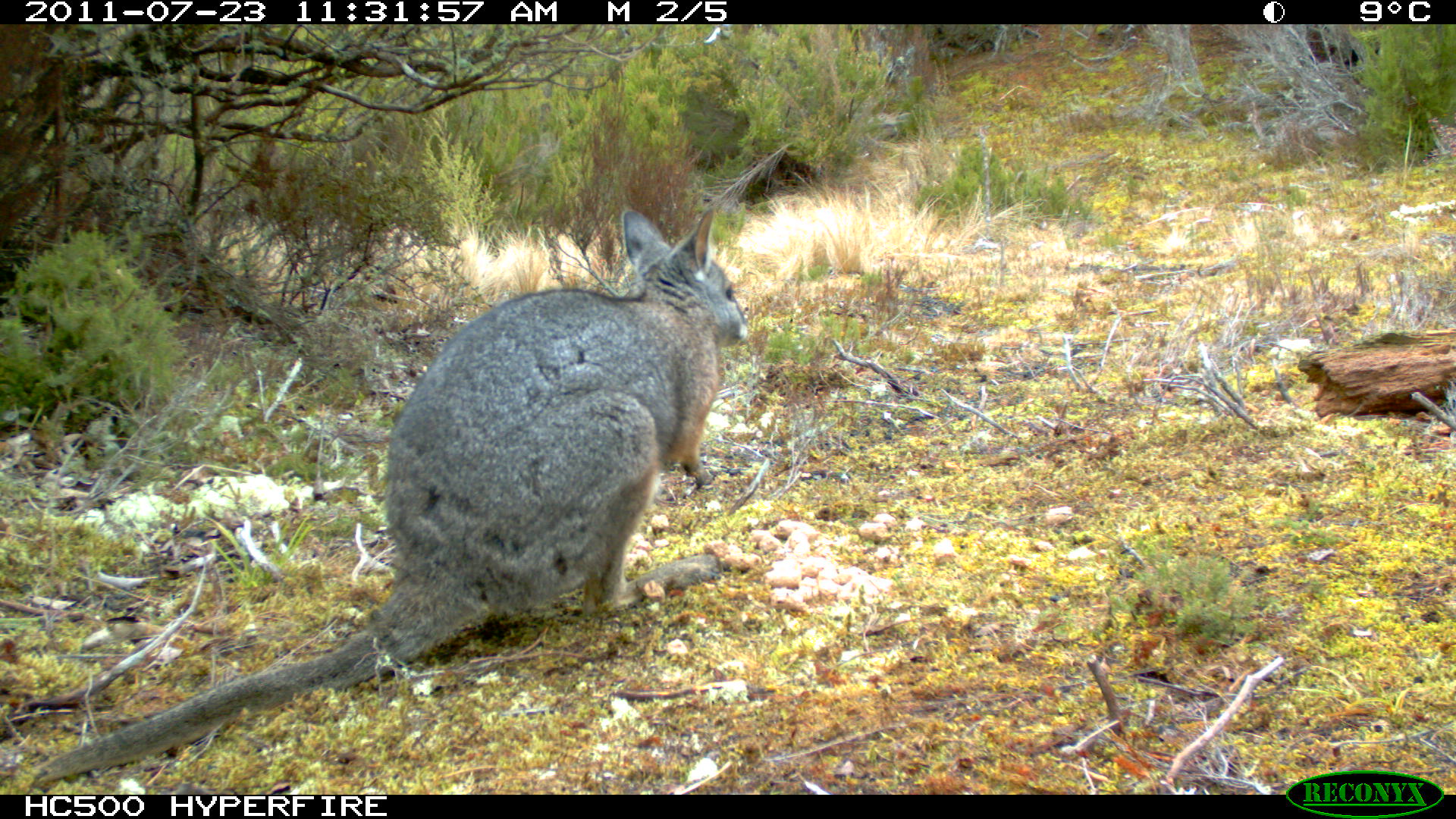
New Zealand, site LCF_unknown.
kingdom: Animalia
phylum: Chordata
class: Mammalia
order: Diprotodontia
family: Macropodidae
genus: Notamacropus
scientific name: Notamacropus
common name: wallaby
Wallaby (Notamacropus).